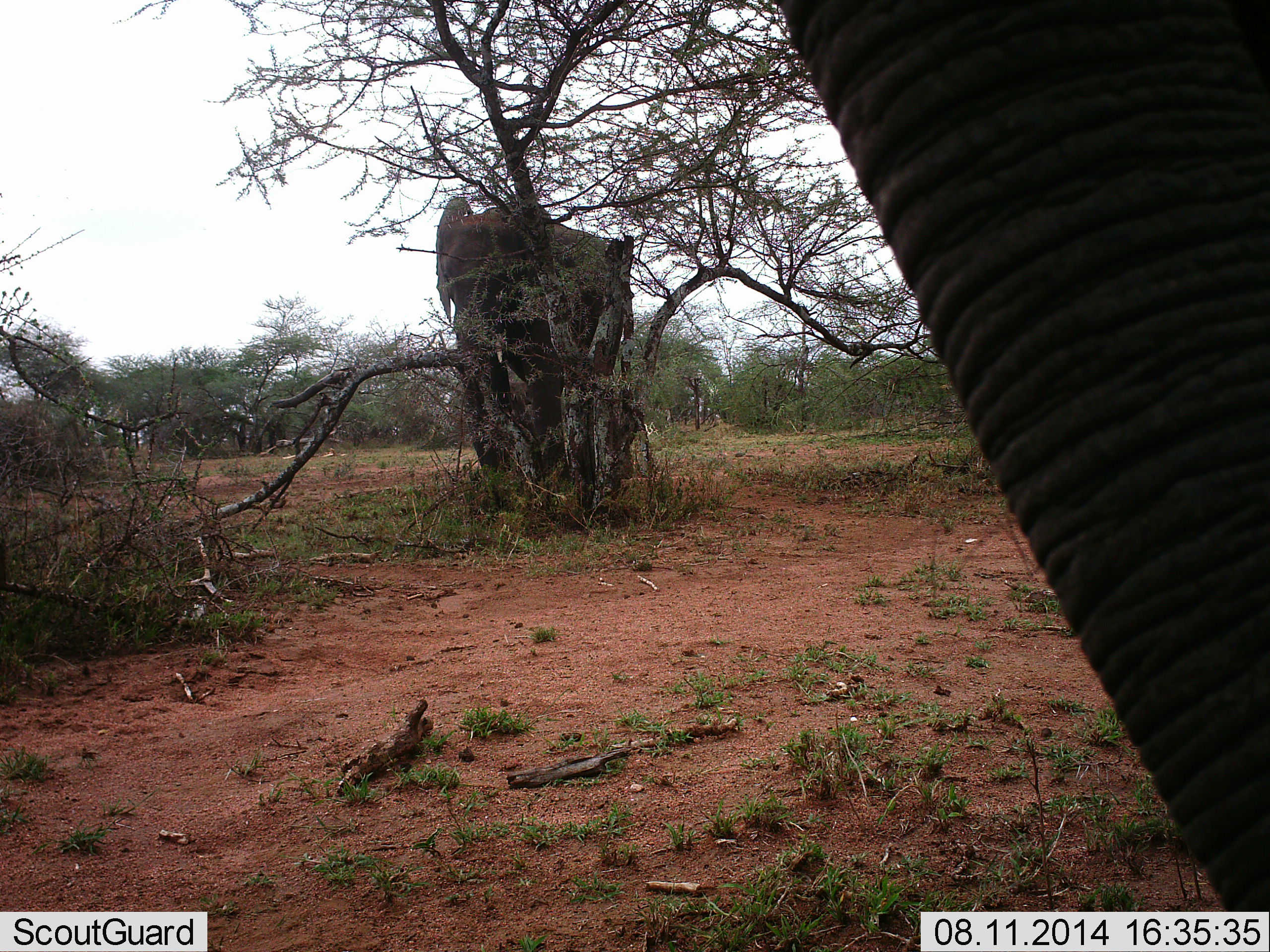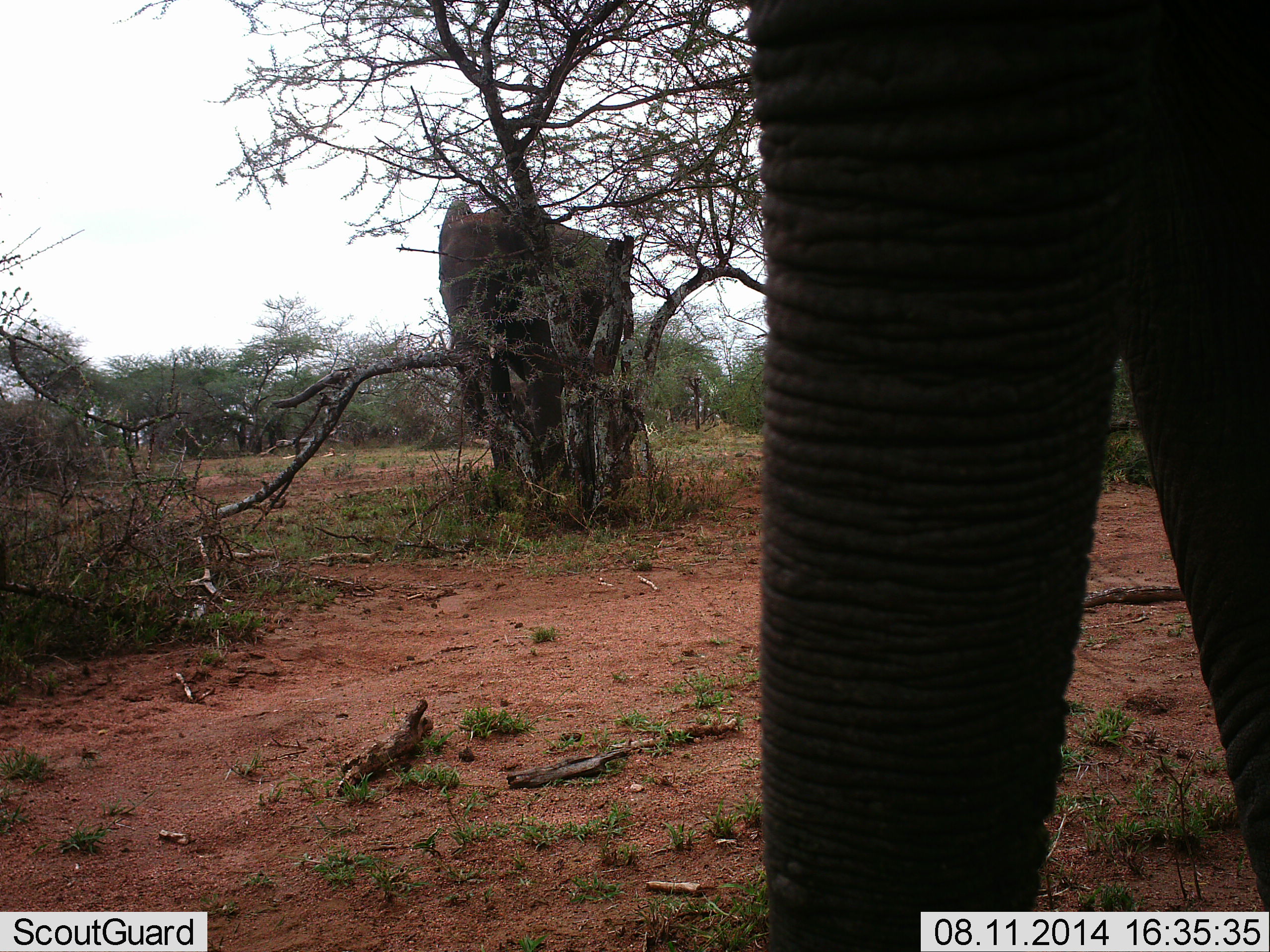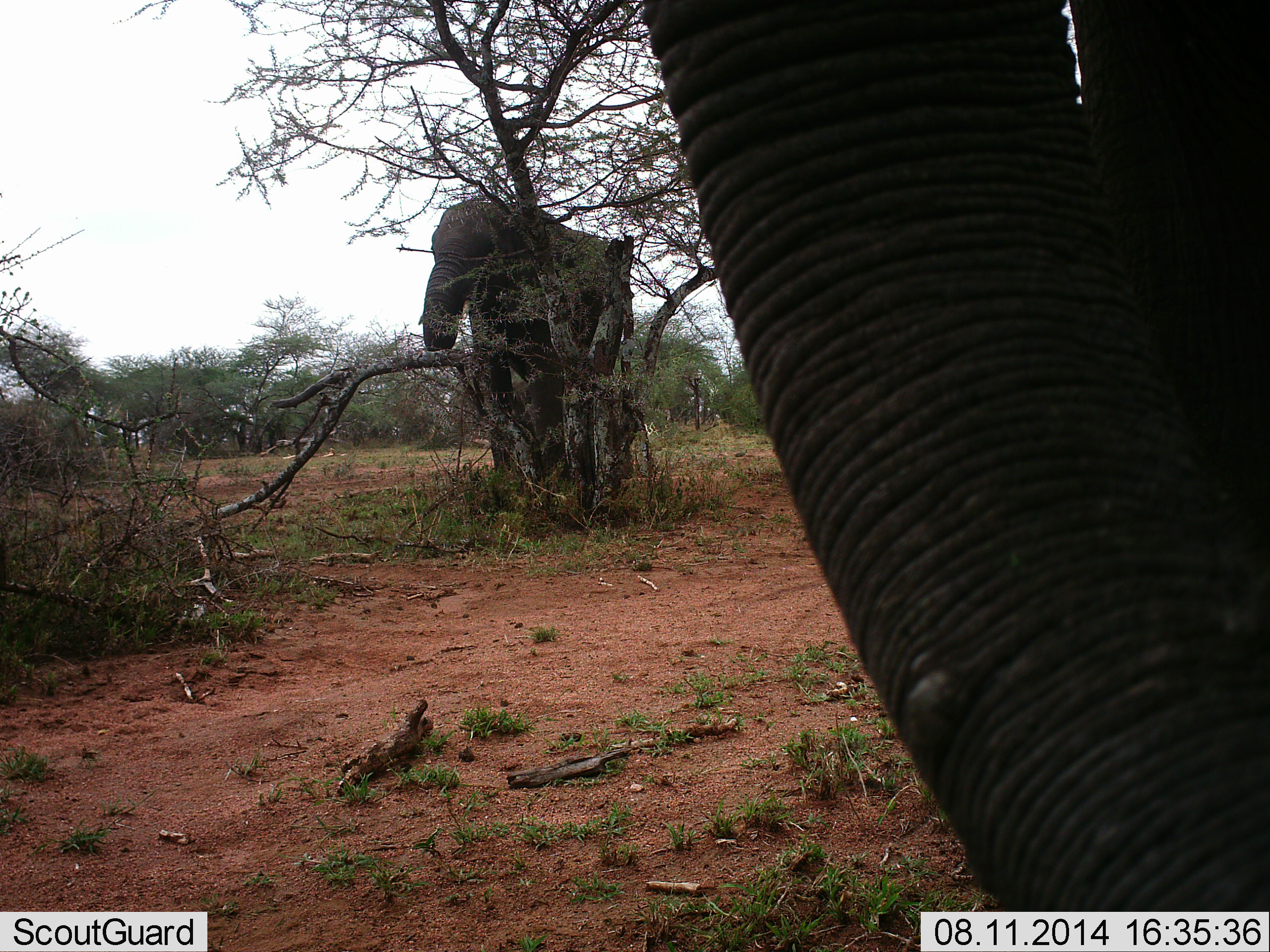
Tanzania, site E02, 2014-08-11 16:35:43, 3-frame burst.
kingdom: Animalia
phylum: Chordata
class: Mammalia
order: Proboscidea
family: Elephantidae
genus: Loxodonta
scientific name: Loxodonta africana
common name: african bush elephant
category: elephant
Elephant (african bush elephant) (Loxodonta africana), count 2. Behavior (volunteer vote fractions): standing 60%, resting 0%, moving 10%, interacting 0%. Young present (vote fraction): 0%. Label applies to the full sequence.